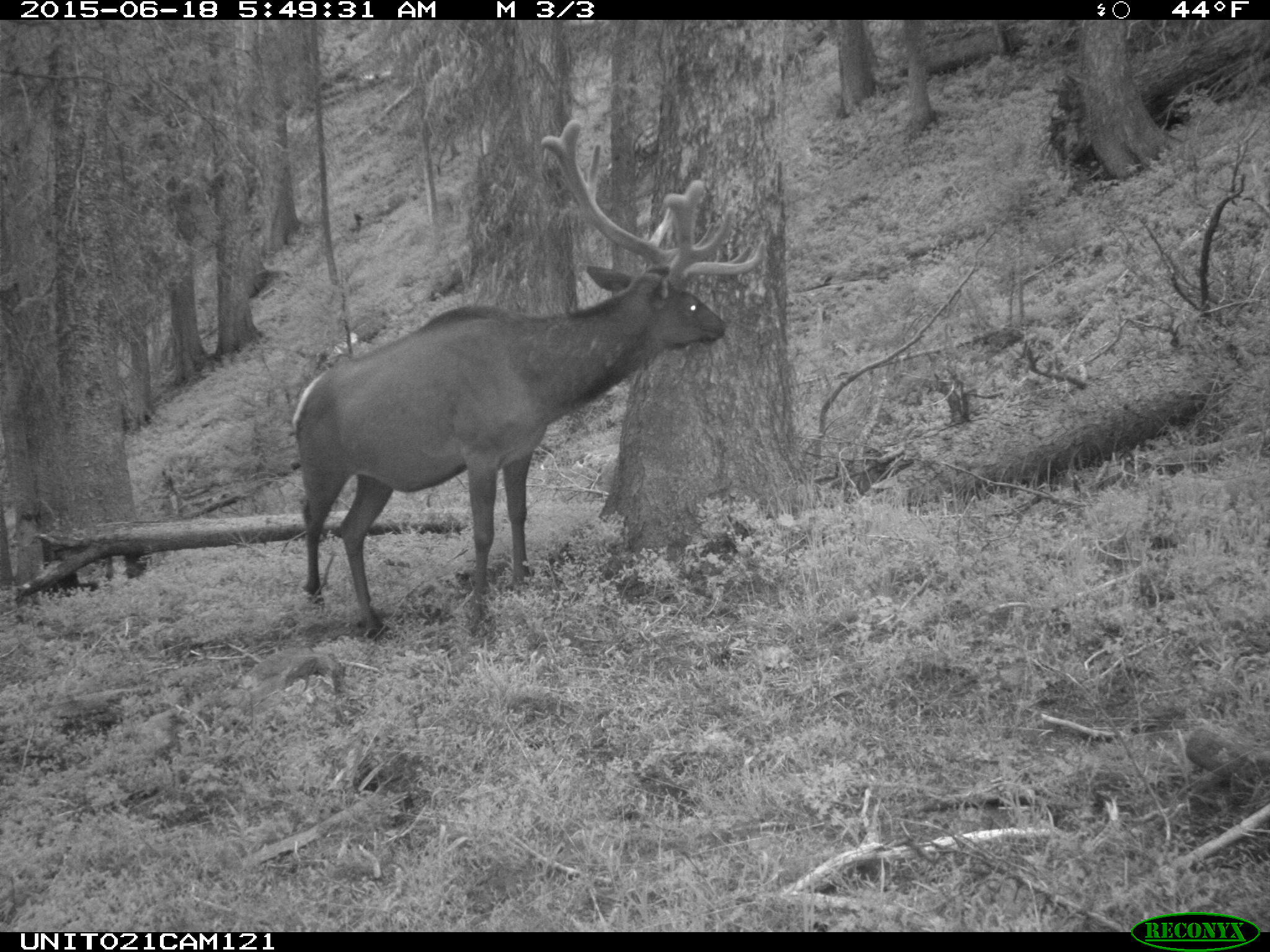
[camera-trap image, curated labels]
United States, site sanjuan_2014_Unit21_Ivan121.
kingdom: Animalia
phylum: Chordata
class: Mammalia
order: Artiodactyla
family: Cervidae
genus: Cervus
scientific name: Cervus elaphus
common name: red deer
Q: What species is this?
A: Cervus elaphus (red deer).